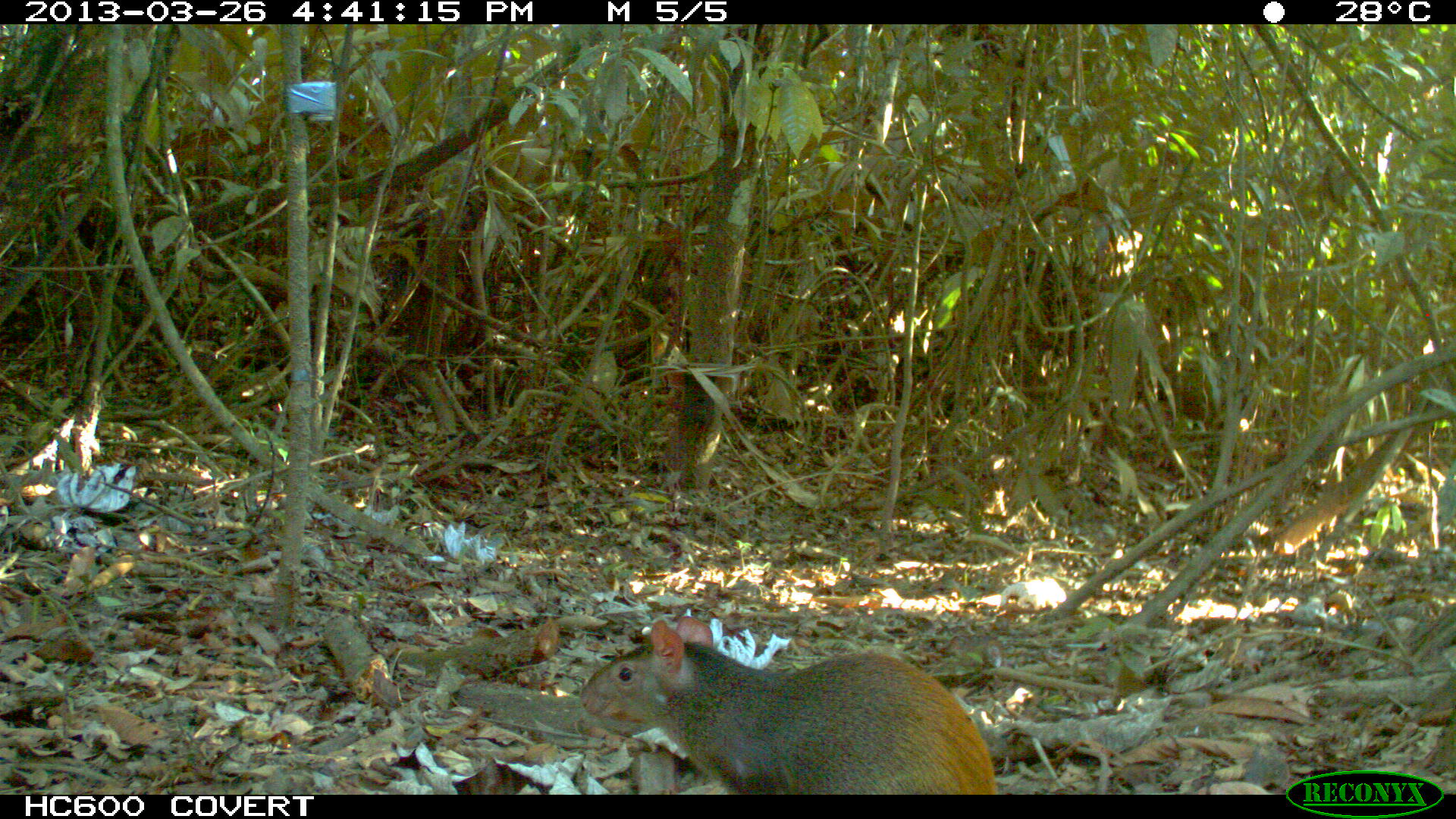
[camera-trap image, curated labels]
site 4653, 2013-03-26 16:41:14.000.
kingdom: Animalia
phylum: Chordata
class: Mammalia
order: Rodentia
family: Dasyproctidae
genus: Dasyprocta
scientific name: Dasyprocta leporina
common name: red-rumped agouti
Dasyprocta leporina (red-rumped agouti), count 1, age adult.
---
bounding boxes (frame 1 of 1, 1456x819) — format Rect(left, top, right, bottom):
dasyprocta leporina: Rect(578, 614, 998, 793)